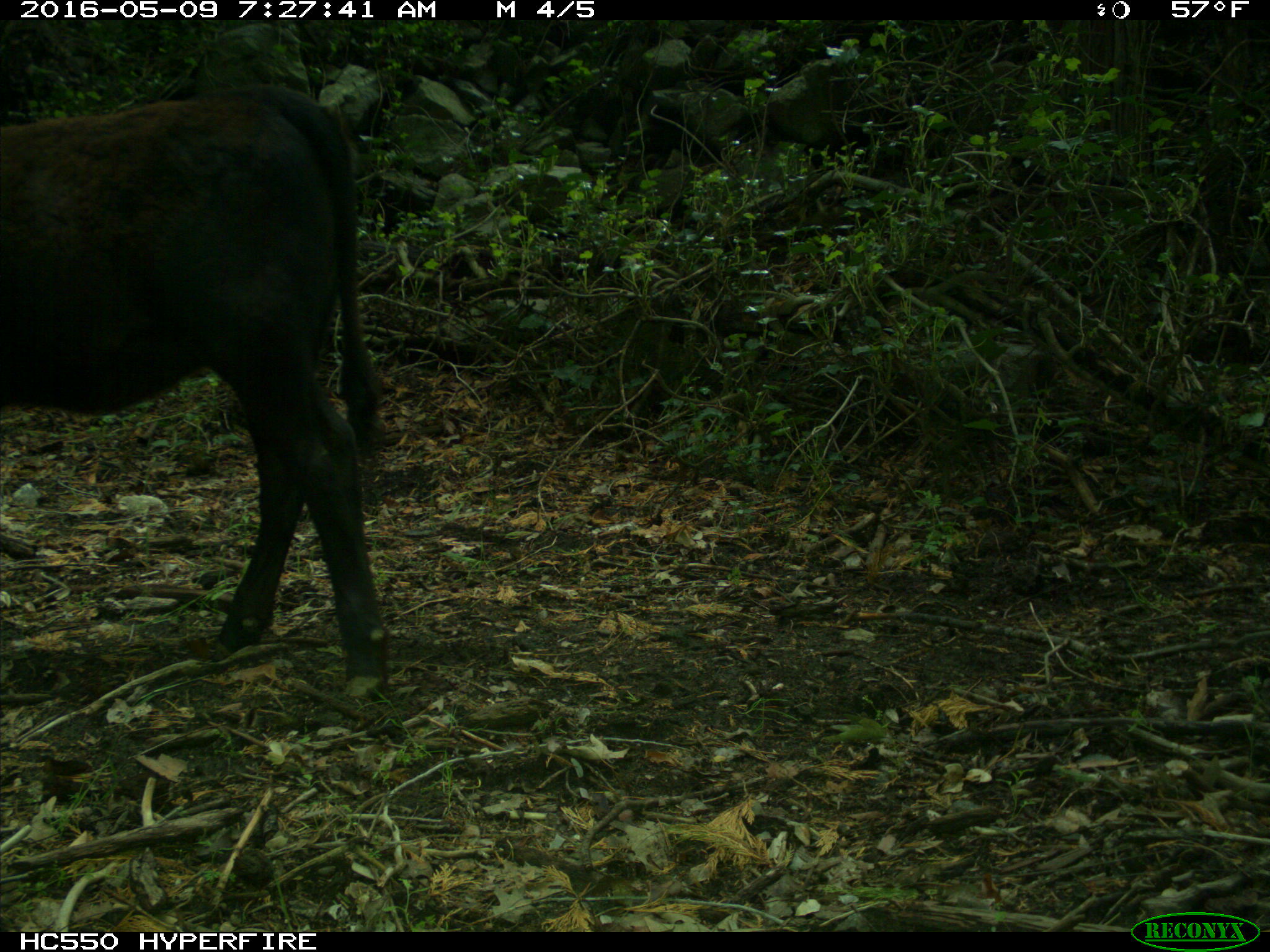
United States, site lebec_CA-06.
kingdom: Animalia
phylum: Chordata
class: Mammalia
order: Artiodactyla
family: Bovidae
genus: Bos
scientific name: Bos taurus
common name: domestic cow